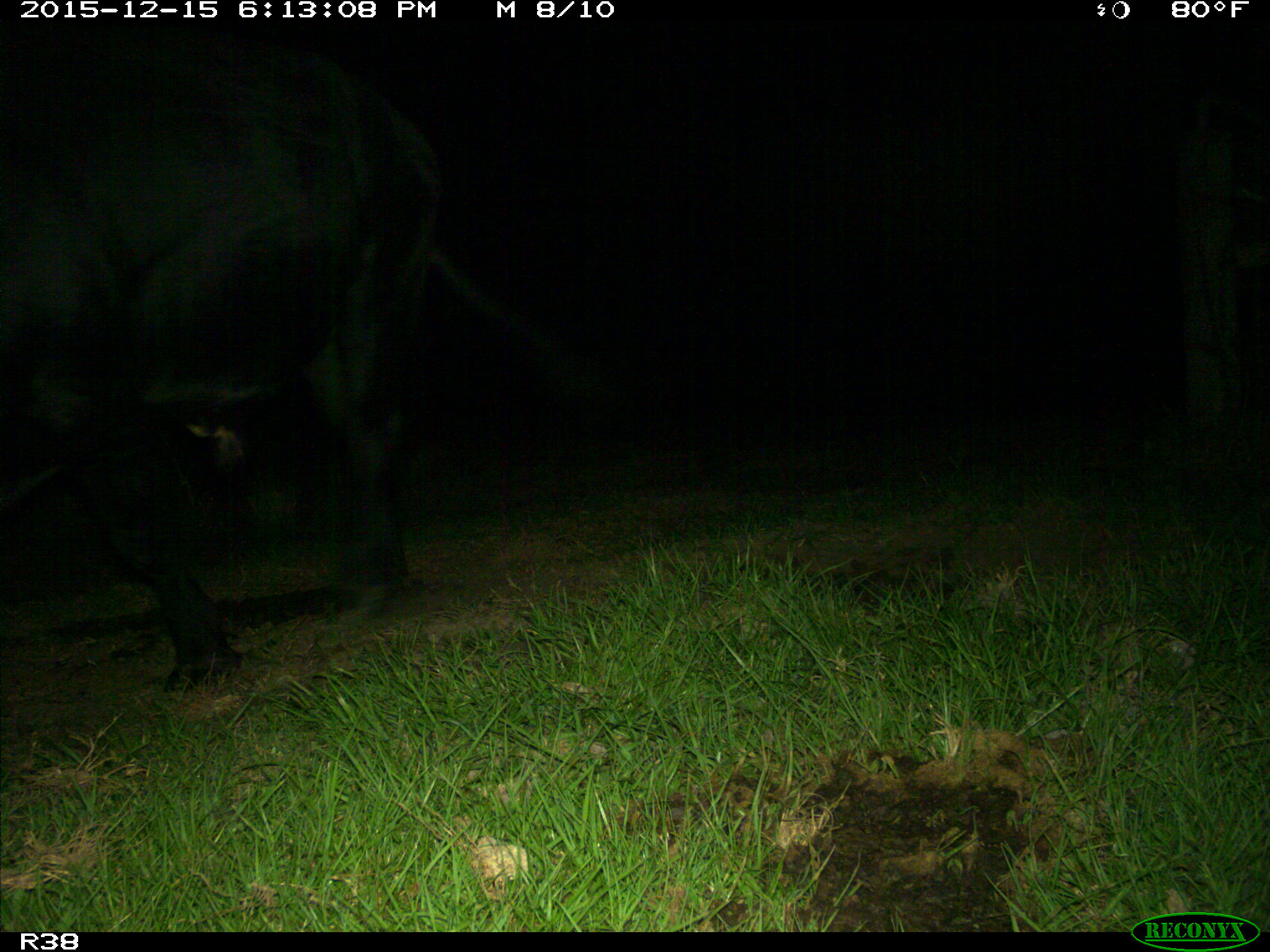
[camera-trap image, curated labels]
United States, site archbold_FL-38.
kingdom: Animalia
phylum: Chordata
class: Mammalia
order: Artiodactyla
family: Bovidae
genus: Bos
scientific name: Bos taurus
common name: domestic cow